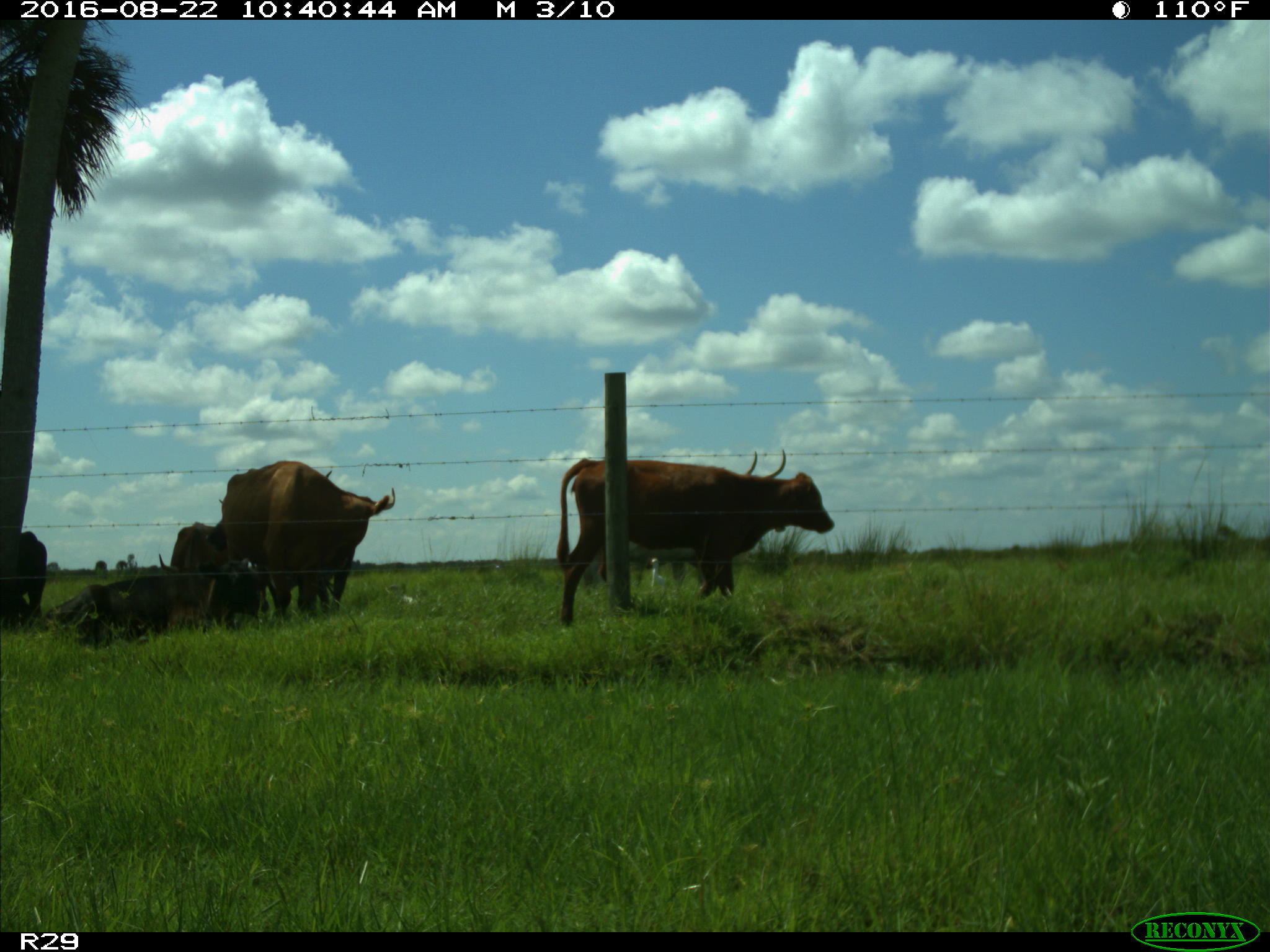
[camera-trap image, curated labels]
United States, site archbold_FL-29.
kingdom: Animalia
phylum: Chordata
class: Mammalia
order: Artiodactyla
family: Bovidae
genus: Bos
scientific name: Bos taurus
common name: domestic cow